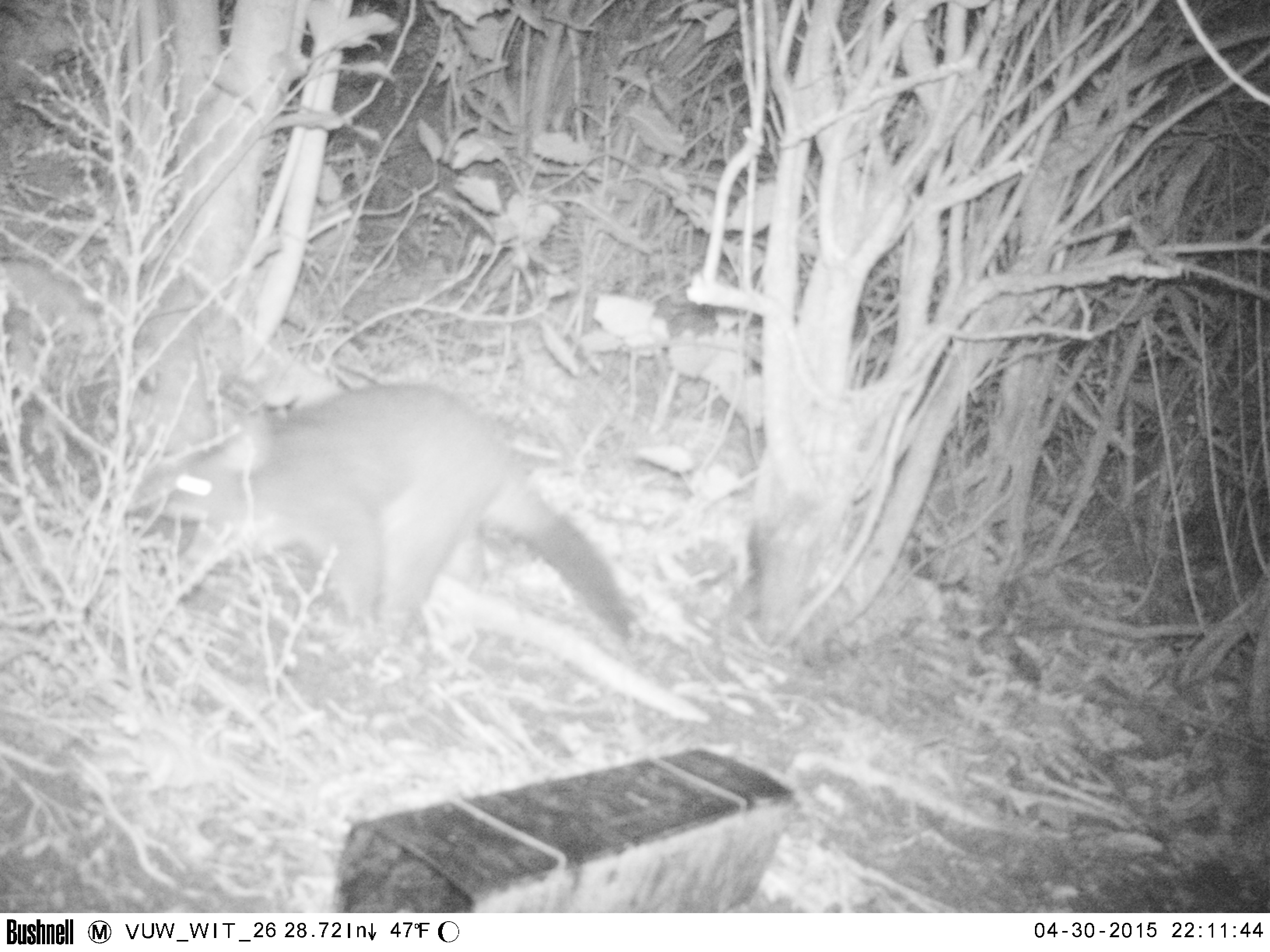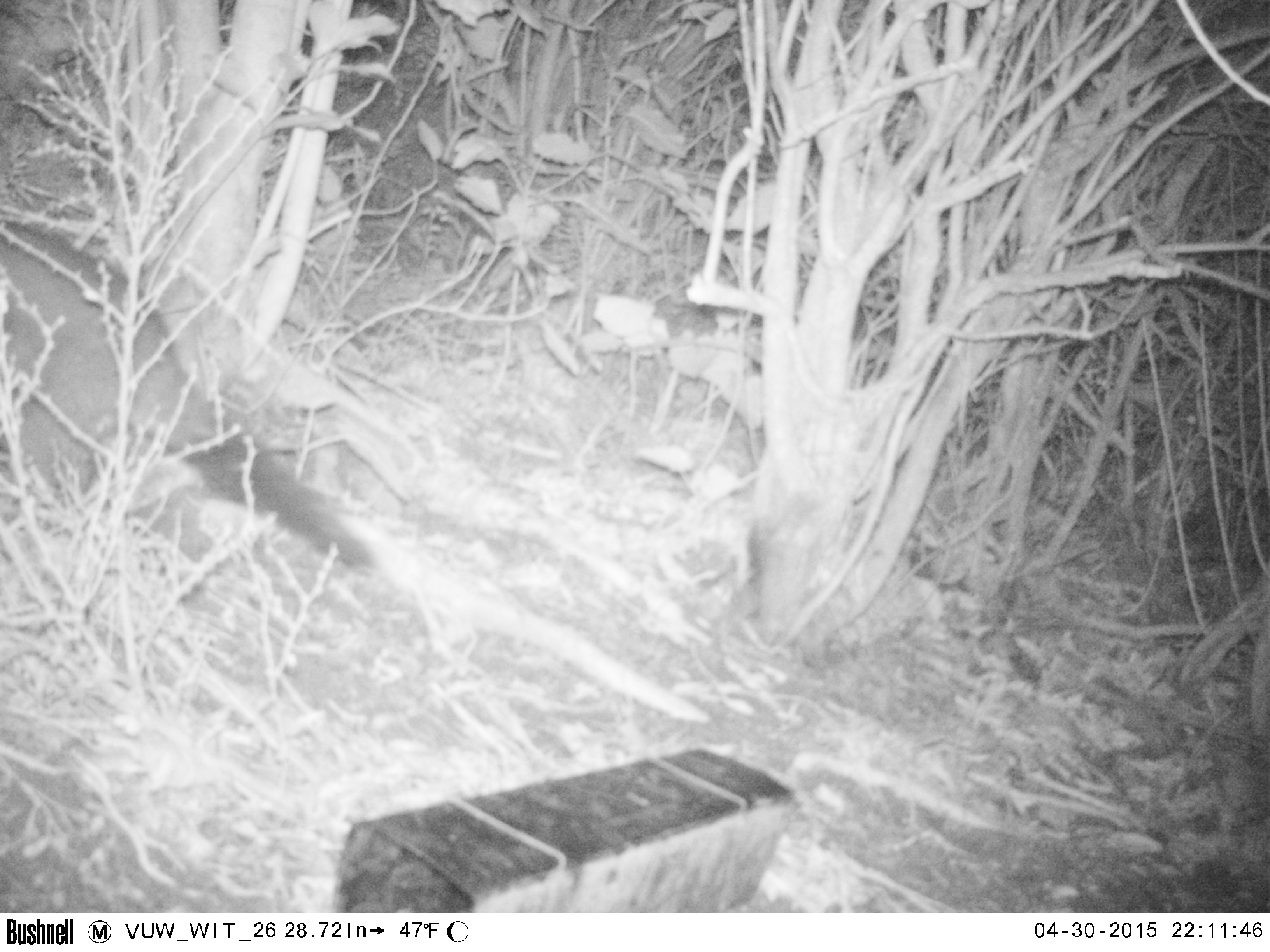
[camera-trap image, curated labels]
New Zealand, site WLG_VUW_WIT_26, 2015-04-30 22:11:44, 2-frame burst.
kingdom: Animalia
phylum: Chordata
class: Mammalia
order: Diprotodontia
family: Phalangeridae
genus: Trichosurus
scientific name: Trichosurus vulpecula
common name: common brushtail possum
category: possum